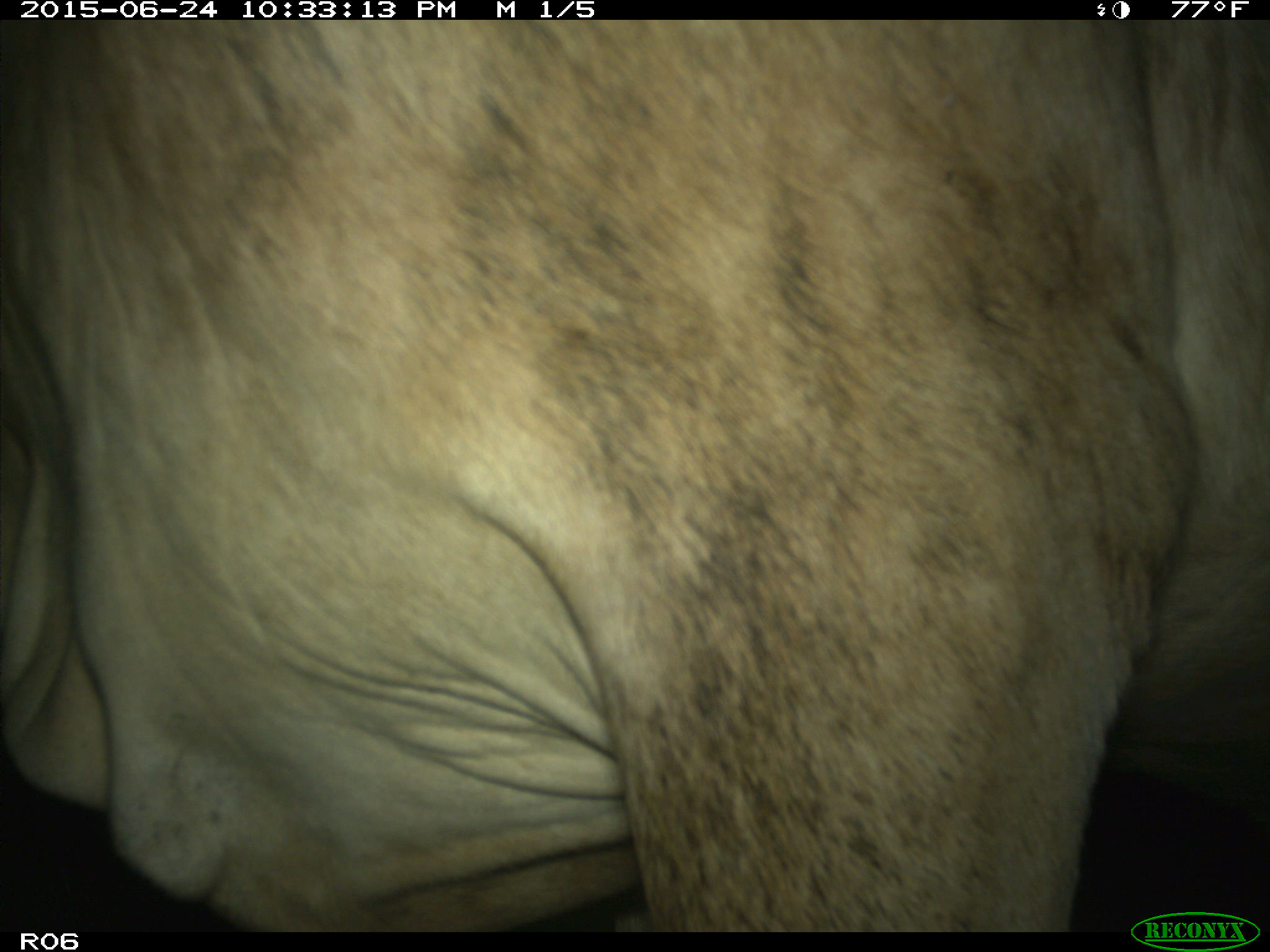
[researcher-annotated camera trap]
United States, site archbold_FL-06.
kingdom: Animalia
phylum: Chordata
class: Mammalia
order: Artiodactyla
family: Bovidae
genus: Bos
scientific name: Bos taurus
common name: domestic cow